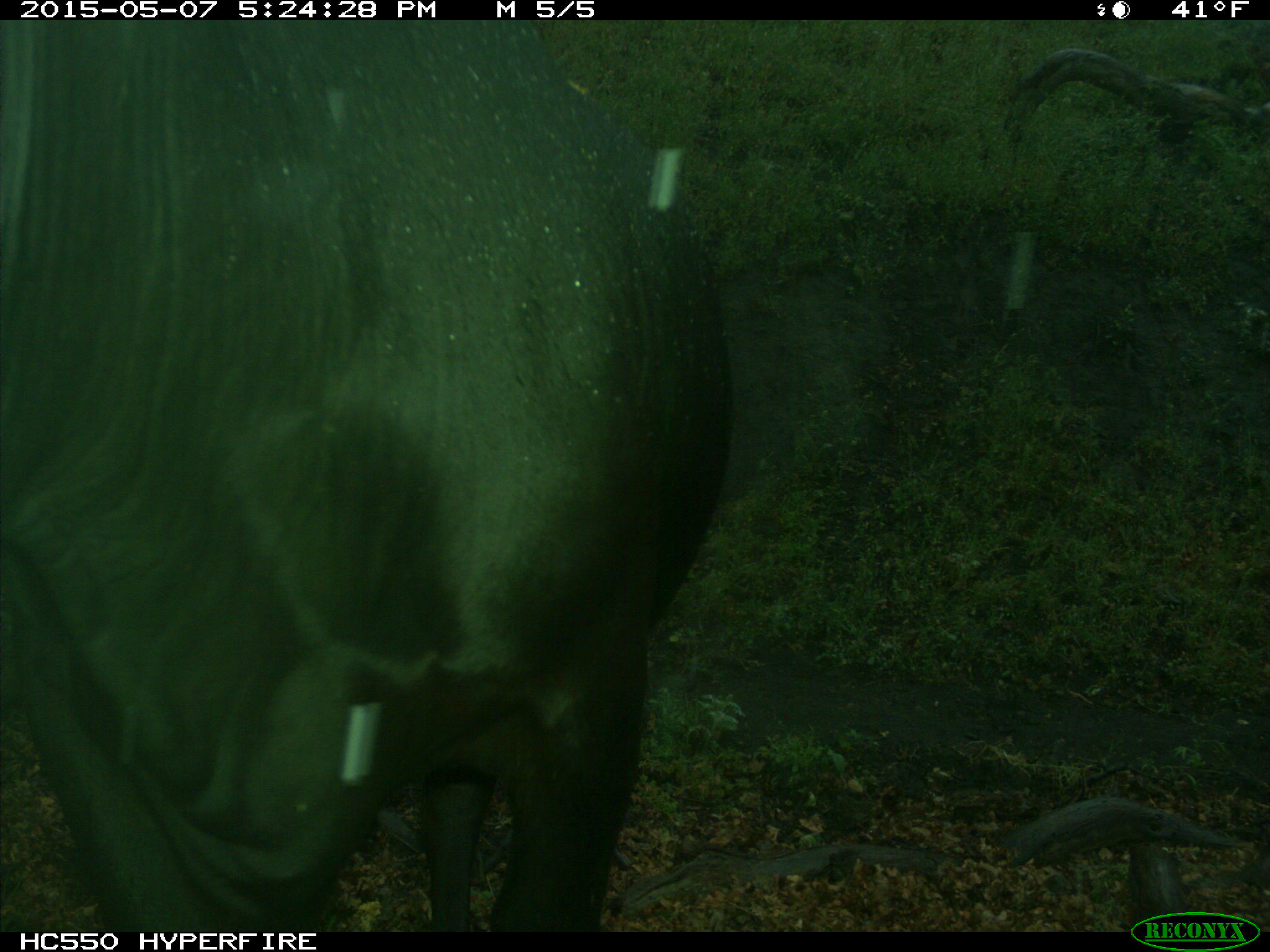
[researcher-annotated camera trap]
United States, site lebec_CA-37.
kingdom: Animalia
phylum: Chordata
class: Mammalia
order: Artiodactyla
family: Bovidae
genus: Bos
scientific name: Bos taurus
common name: domestic cow